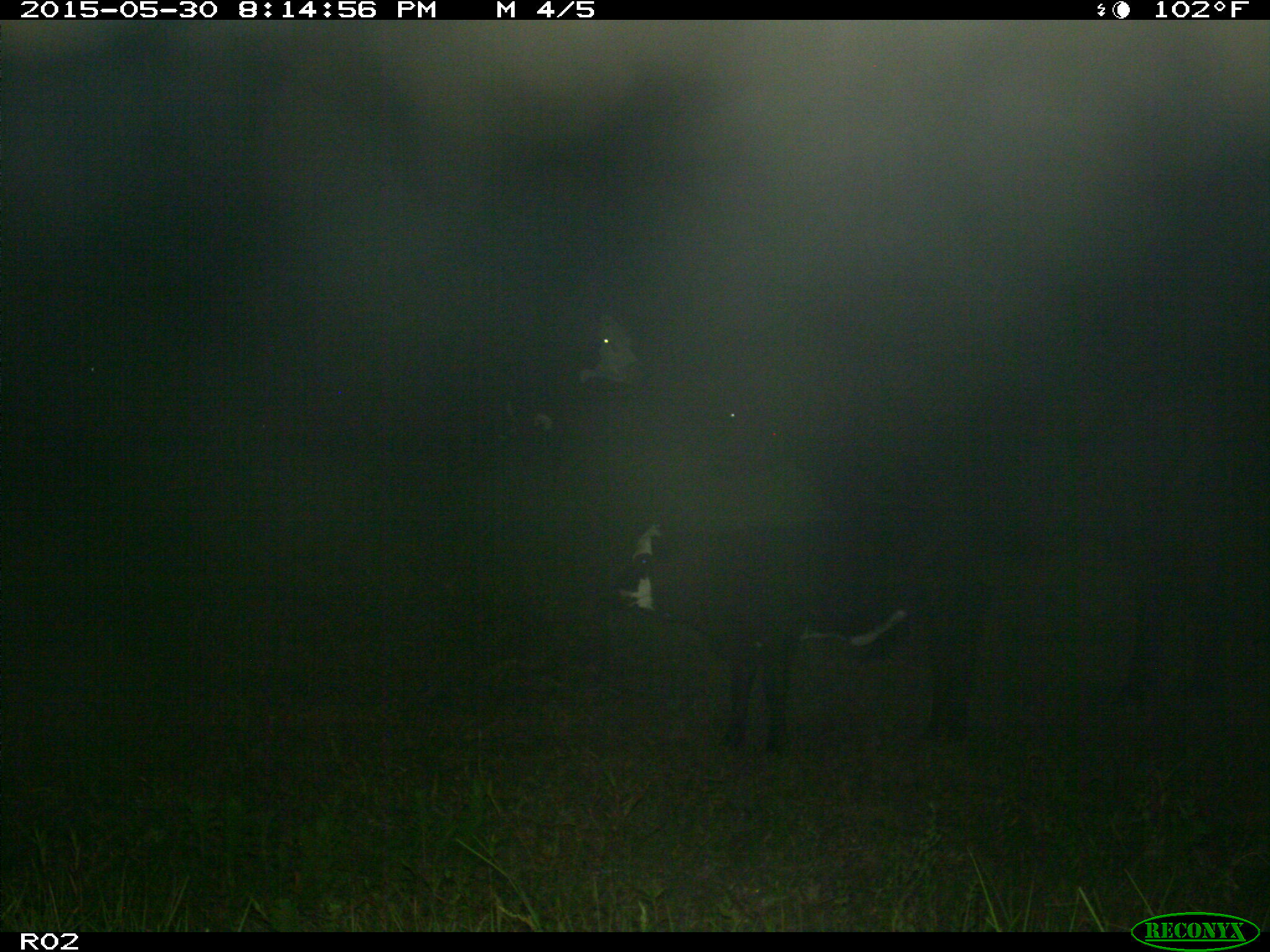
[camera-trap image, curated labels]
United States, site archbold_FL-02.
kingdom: Animalia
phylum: Chordata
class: Mammalia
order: Artiodactyla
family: Bovidae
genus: Bos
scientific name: Bos taurus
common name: domestic cow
Bos taurus (domestic cow).